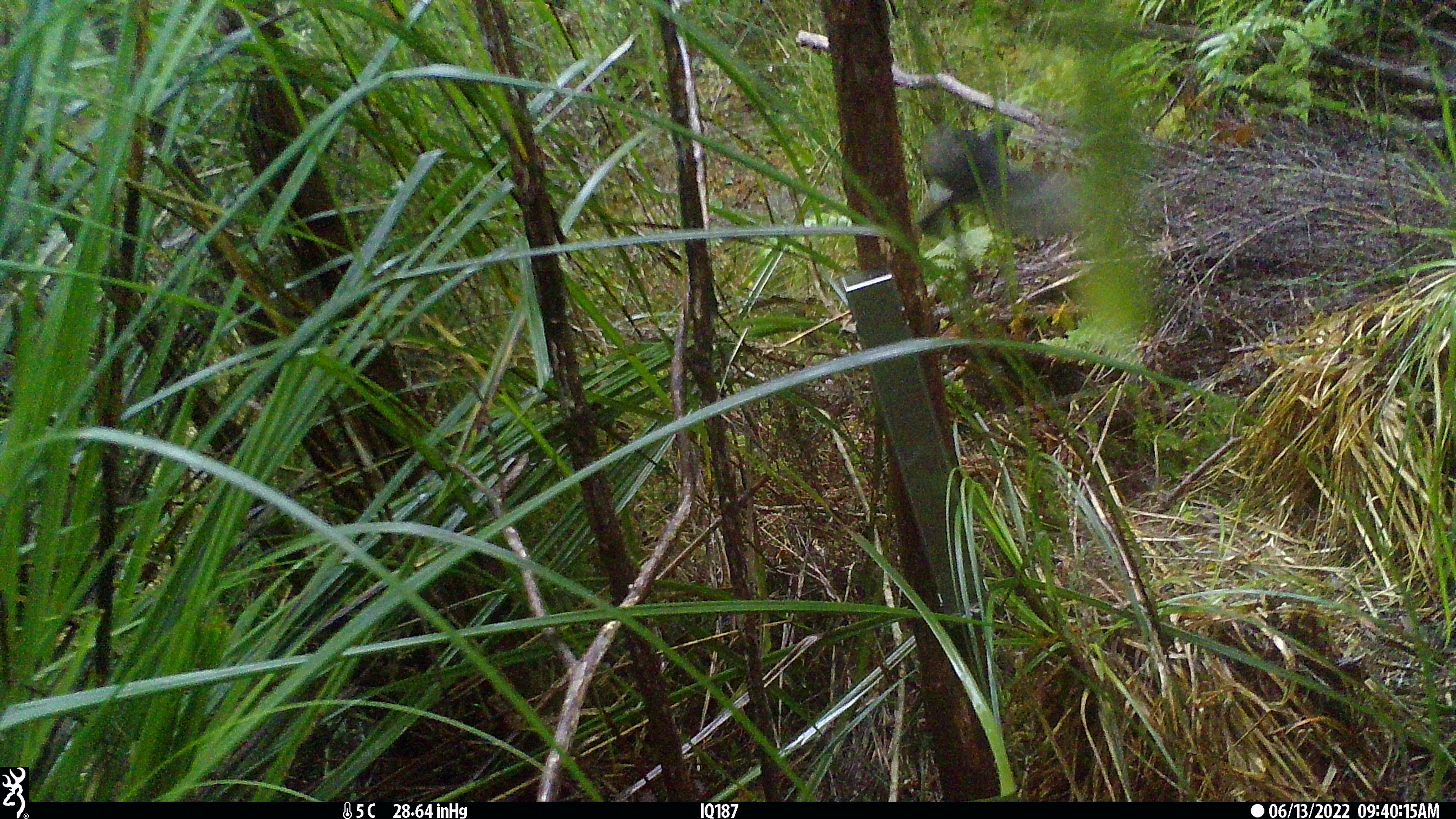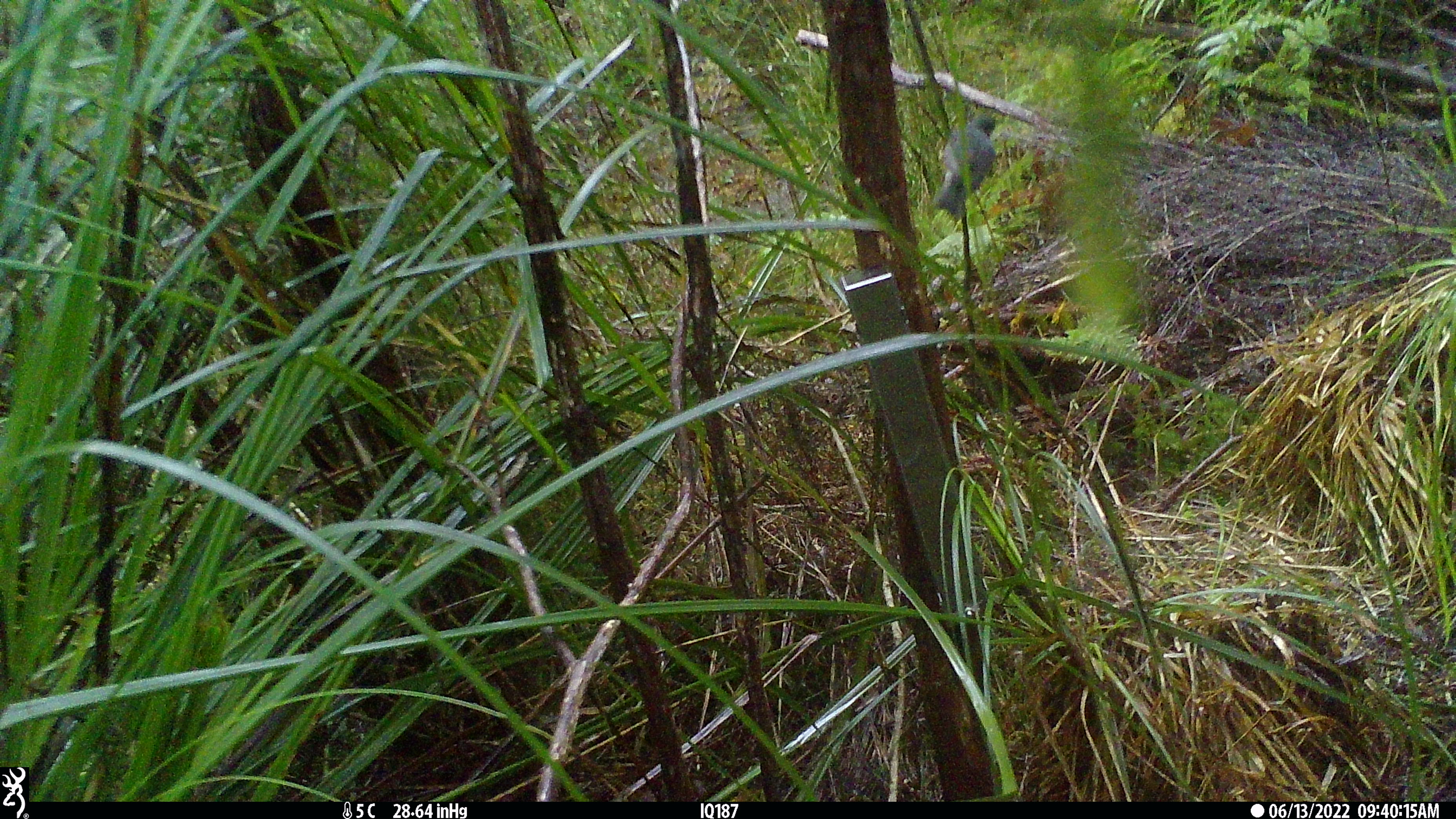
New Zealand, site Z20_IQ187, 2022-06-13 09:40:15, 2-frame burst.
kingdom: Animalia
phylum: Chordata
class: Aves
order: Columbiformes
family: Columbidae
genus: Hemiphaga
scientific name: Hemiphaga novaeseelandiae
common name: new zealand pigeon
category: kereru